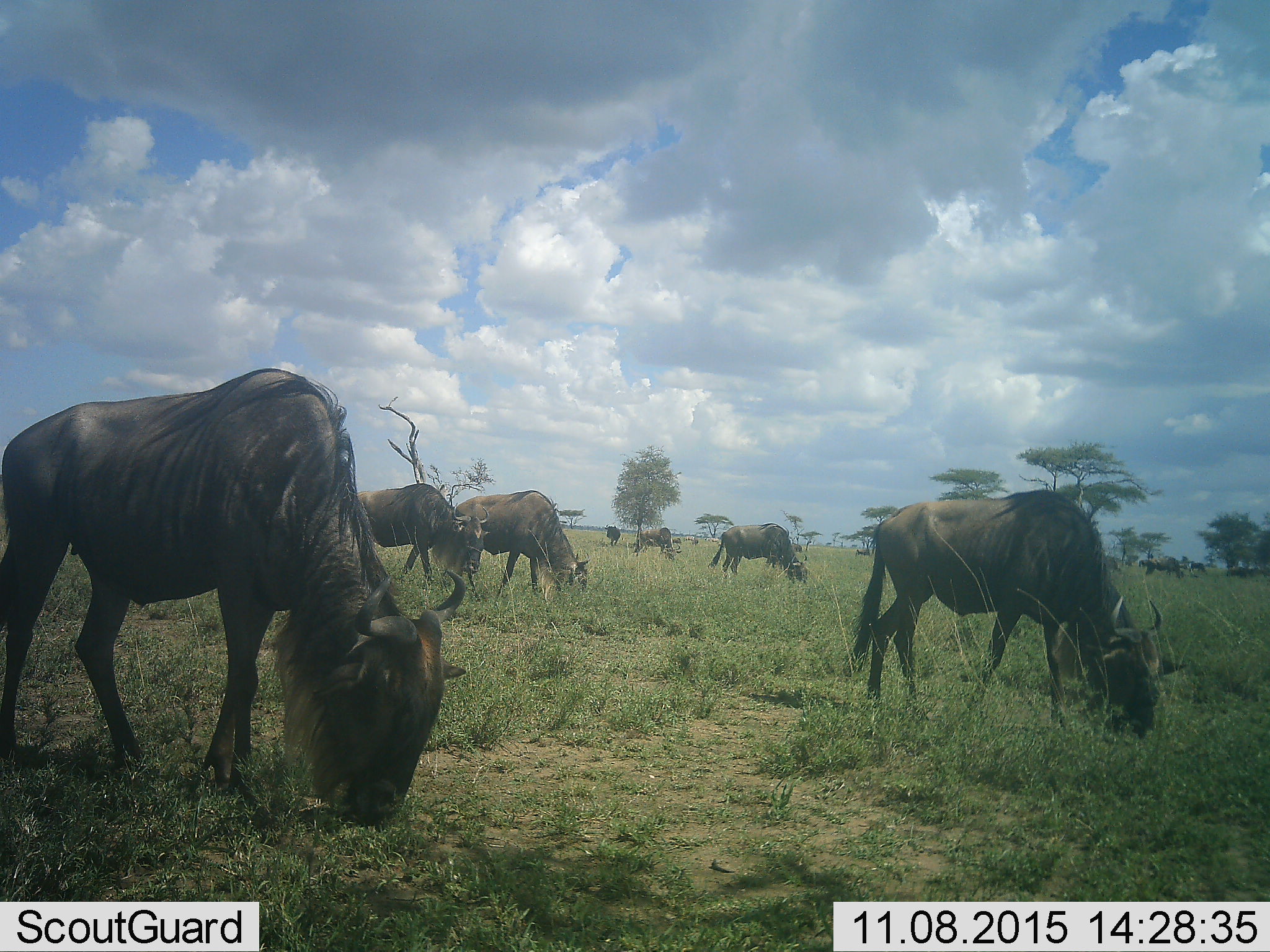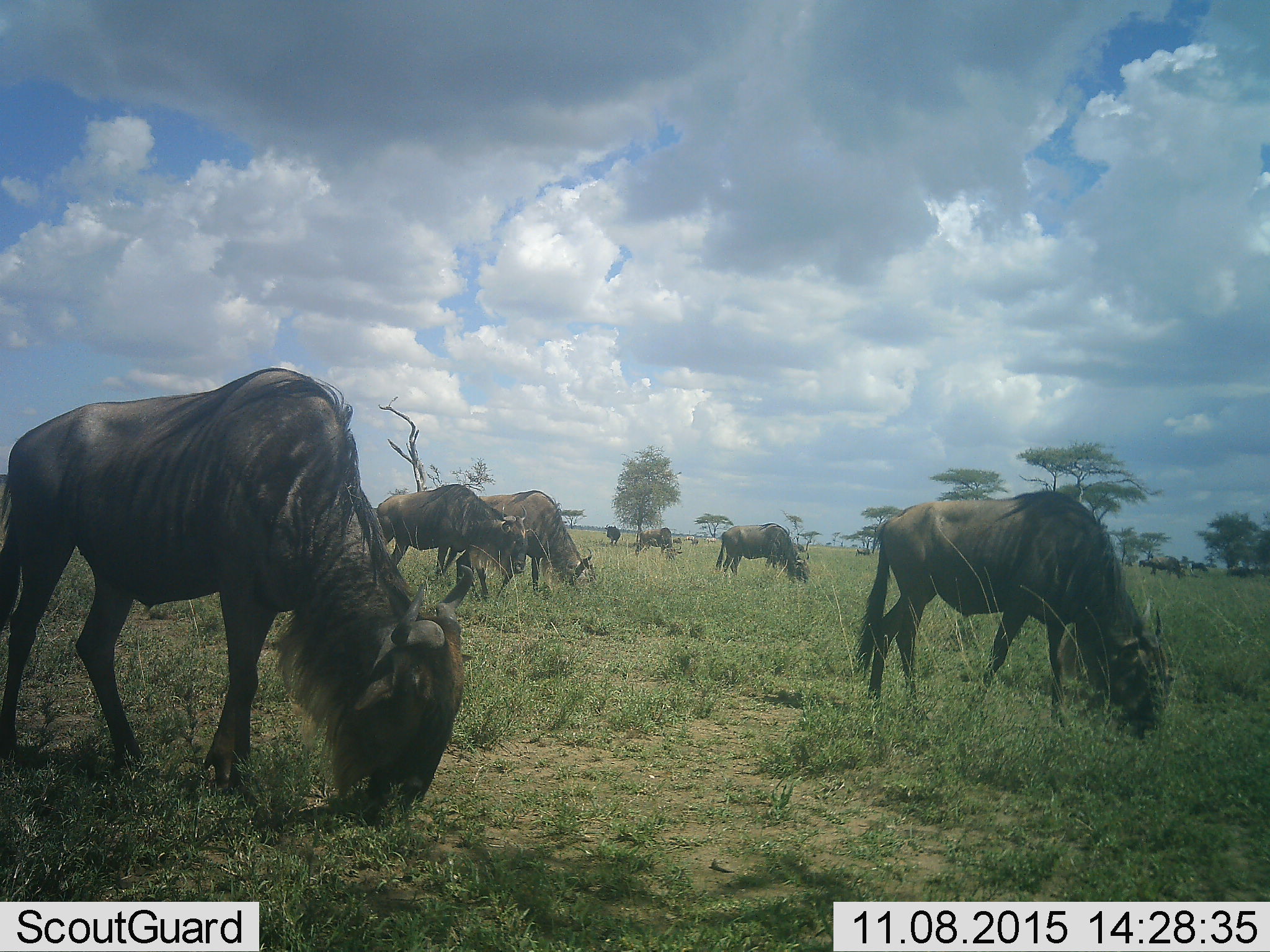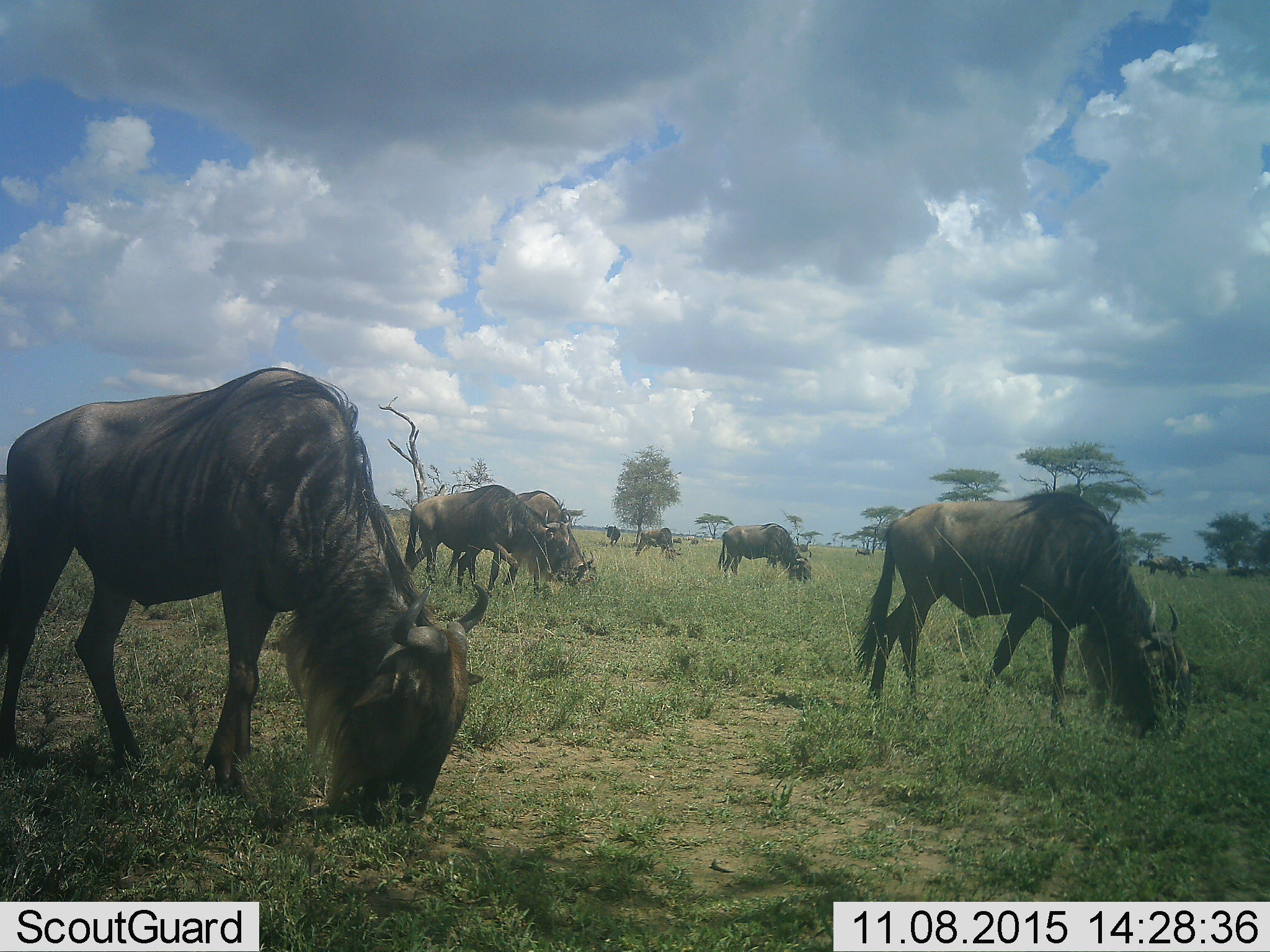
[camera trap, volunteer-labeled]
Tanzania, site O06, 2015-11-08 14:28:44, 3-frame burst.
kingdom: Animalia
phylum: Chordata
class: Mammalia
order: Artiodactyla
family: Bovidae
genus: Connochaetes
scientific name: Connochaetes taurinus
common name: blue wildebeest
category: wildebeest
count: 11-50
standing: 44%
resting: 0%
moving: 44%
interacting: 0%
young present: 0%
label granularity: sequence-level